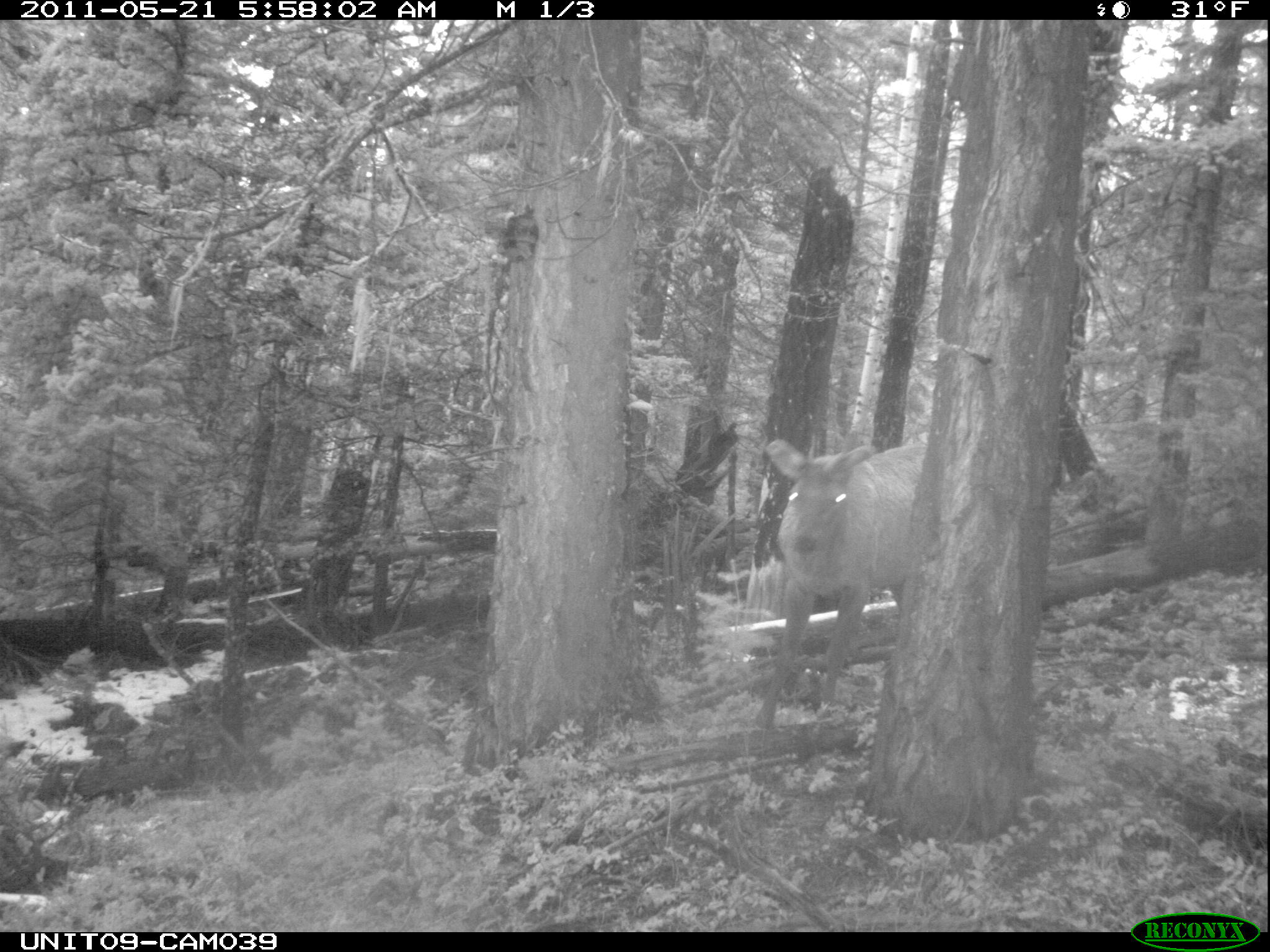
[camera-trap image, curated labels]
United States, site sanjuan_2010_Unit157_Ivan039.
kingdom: Animalia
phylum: Chordata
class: Mammalia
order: Artiodactyla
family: Cervidae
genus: Cervus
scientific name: Cervus elaphus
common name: red deer